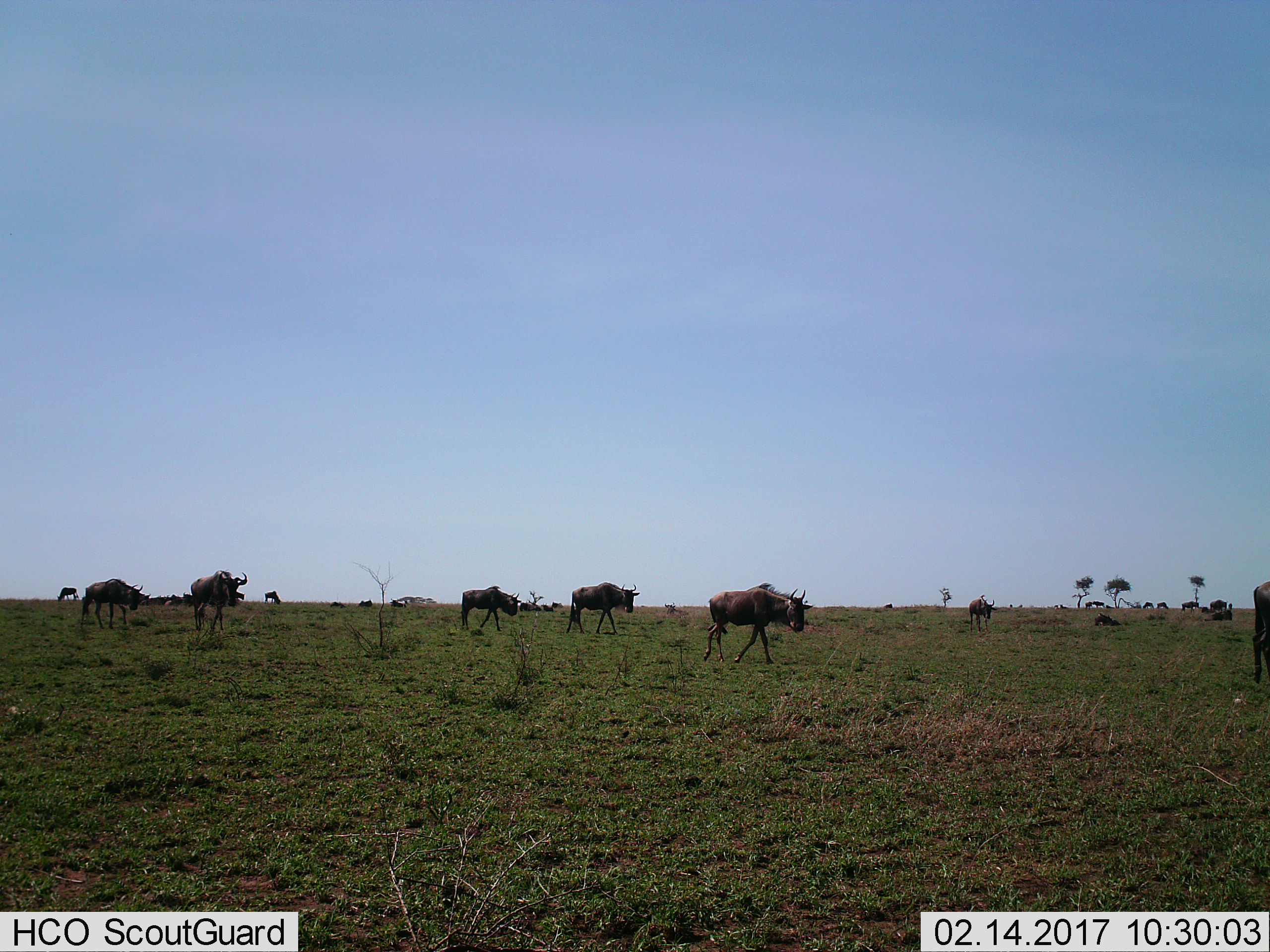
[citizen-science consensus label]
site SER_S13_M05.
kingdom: Animalia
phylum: Chordata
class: Mammalia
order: Artiodactyla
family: Bovidae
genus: Connochaetes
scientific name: Connochaetes taurinus taurinus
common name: blue wildebeest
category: wildebeestblue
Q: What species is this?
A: Wildebeestblue (blue wildebeest) (Connochaetes taurinus taurinus).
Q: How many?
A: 11-50.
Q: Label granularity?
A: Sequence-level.